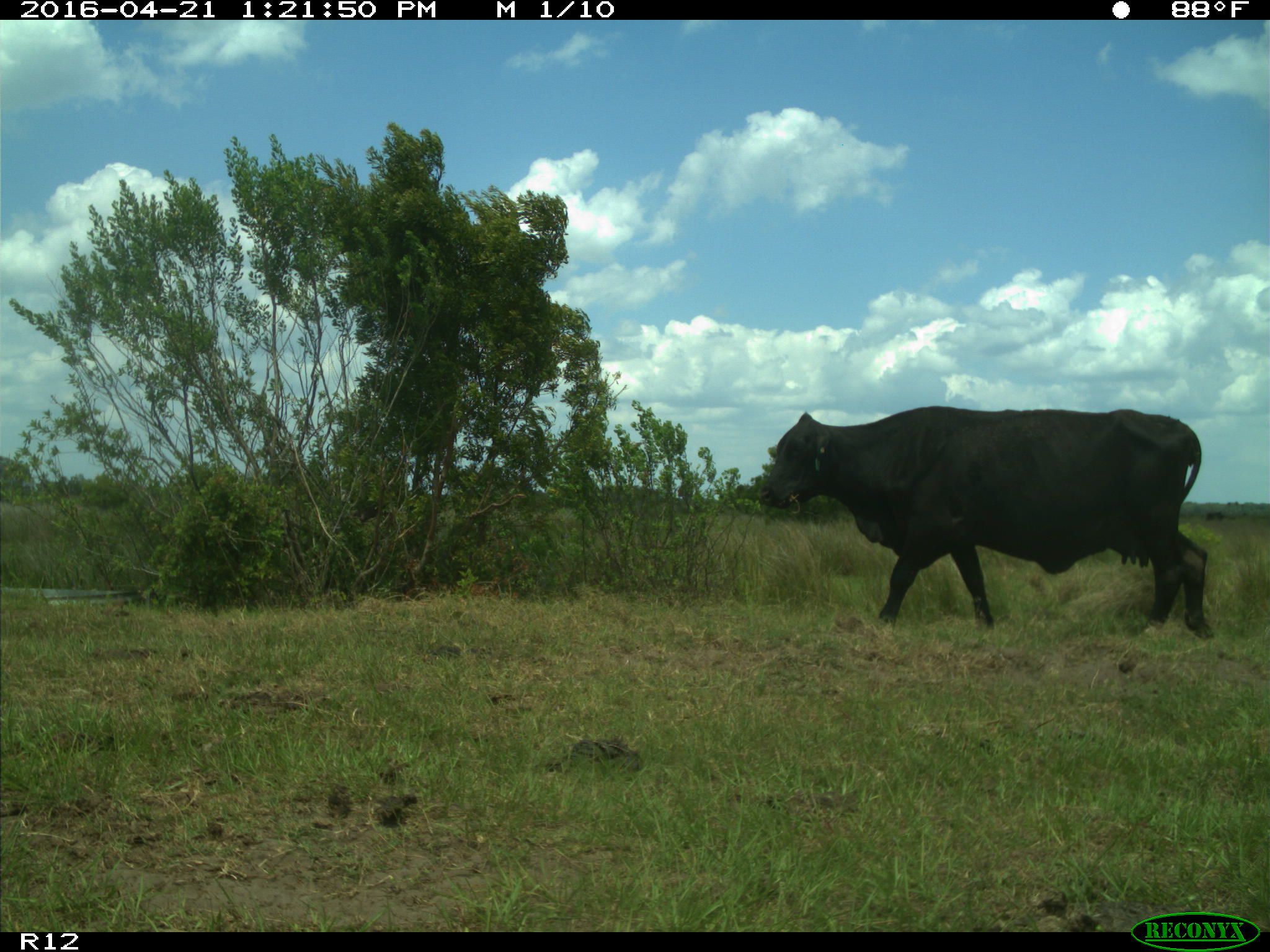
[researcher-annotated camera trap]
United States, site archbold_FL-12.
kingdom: Animalia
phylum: Chordata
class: Mammalia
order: Artiodactyla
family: Bovidae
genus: Bos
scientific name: Bos taurus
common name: domestic cow